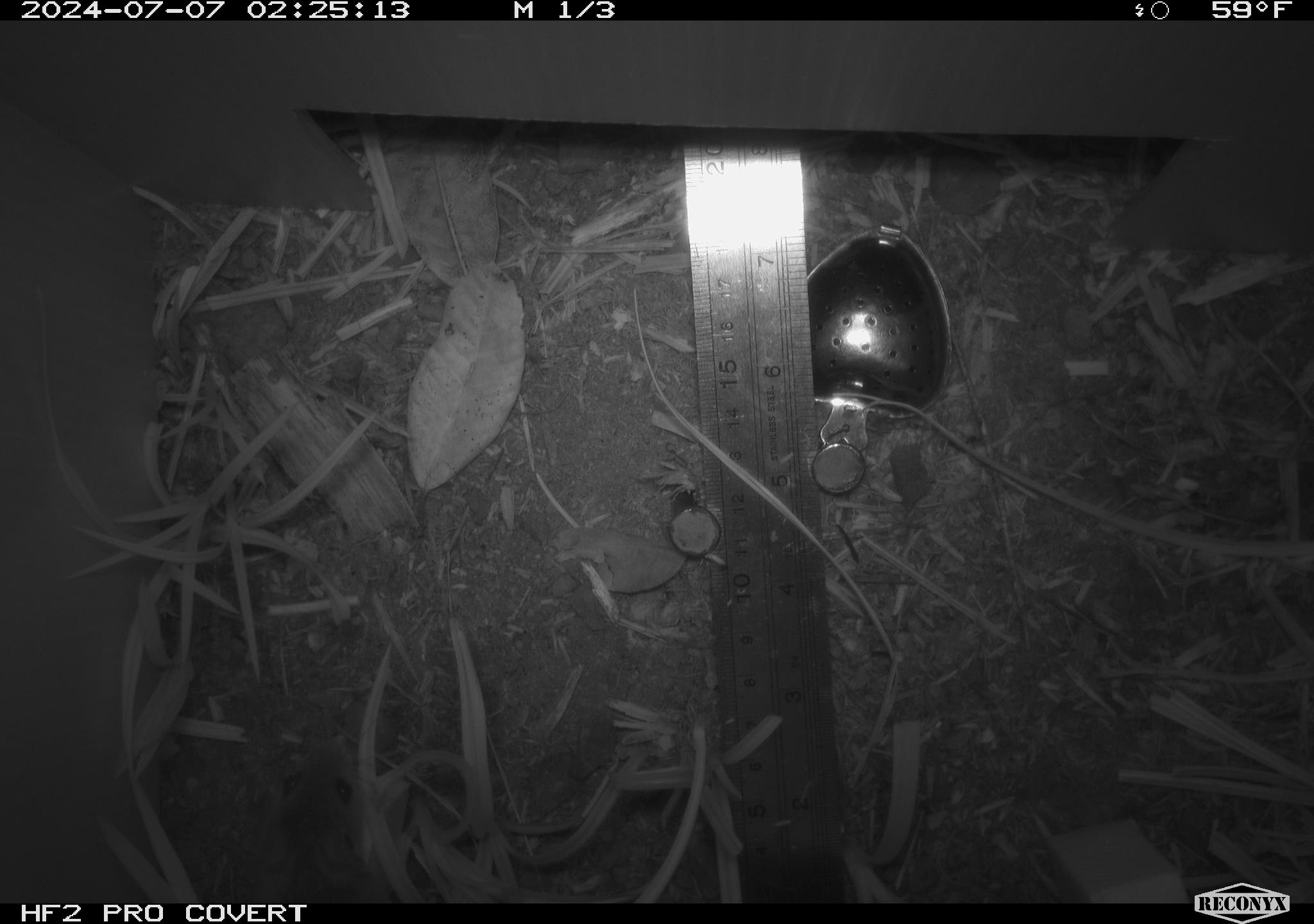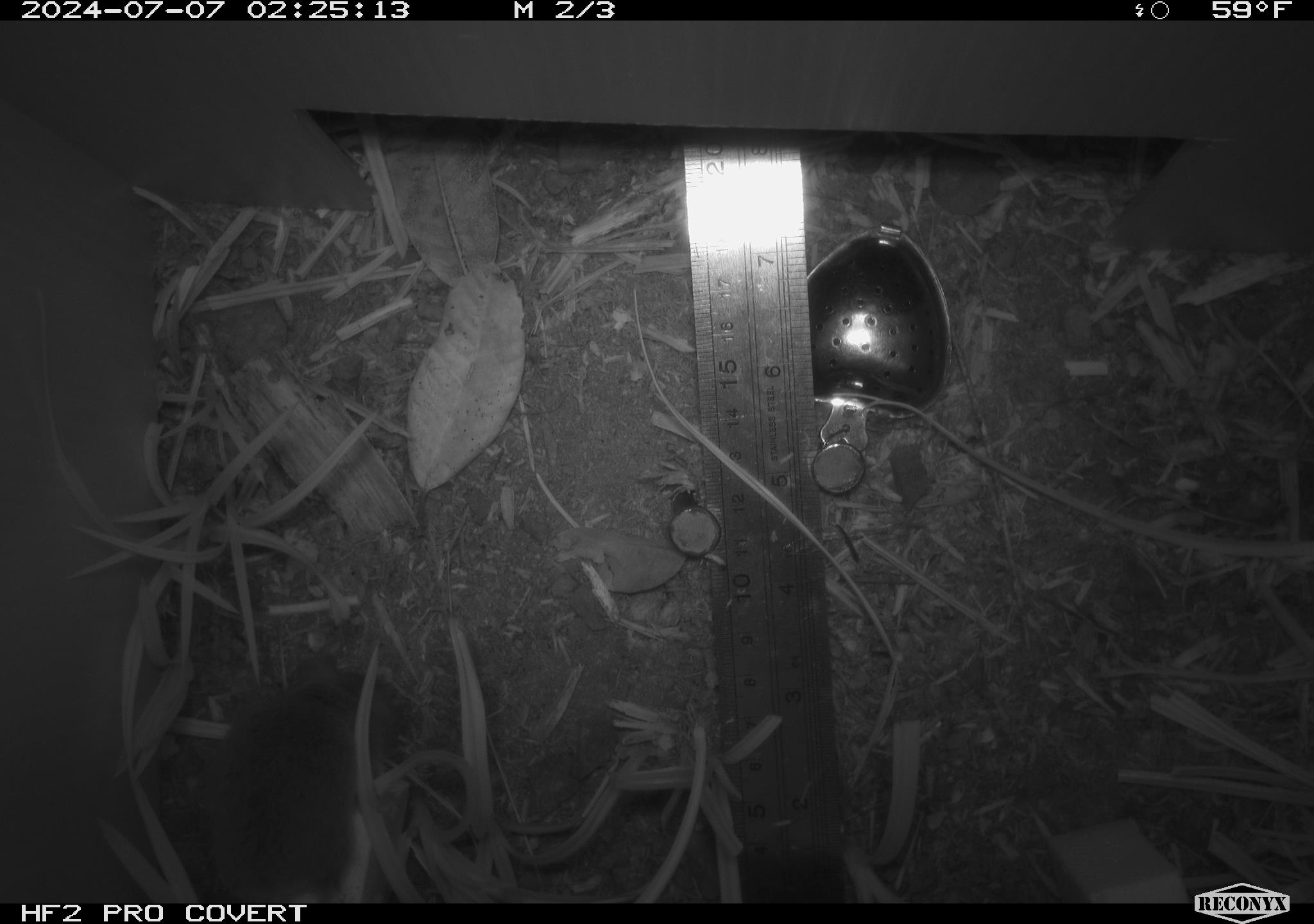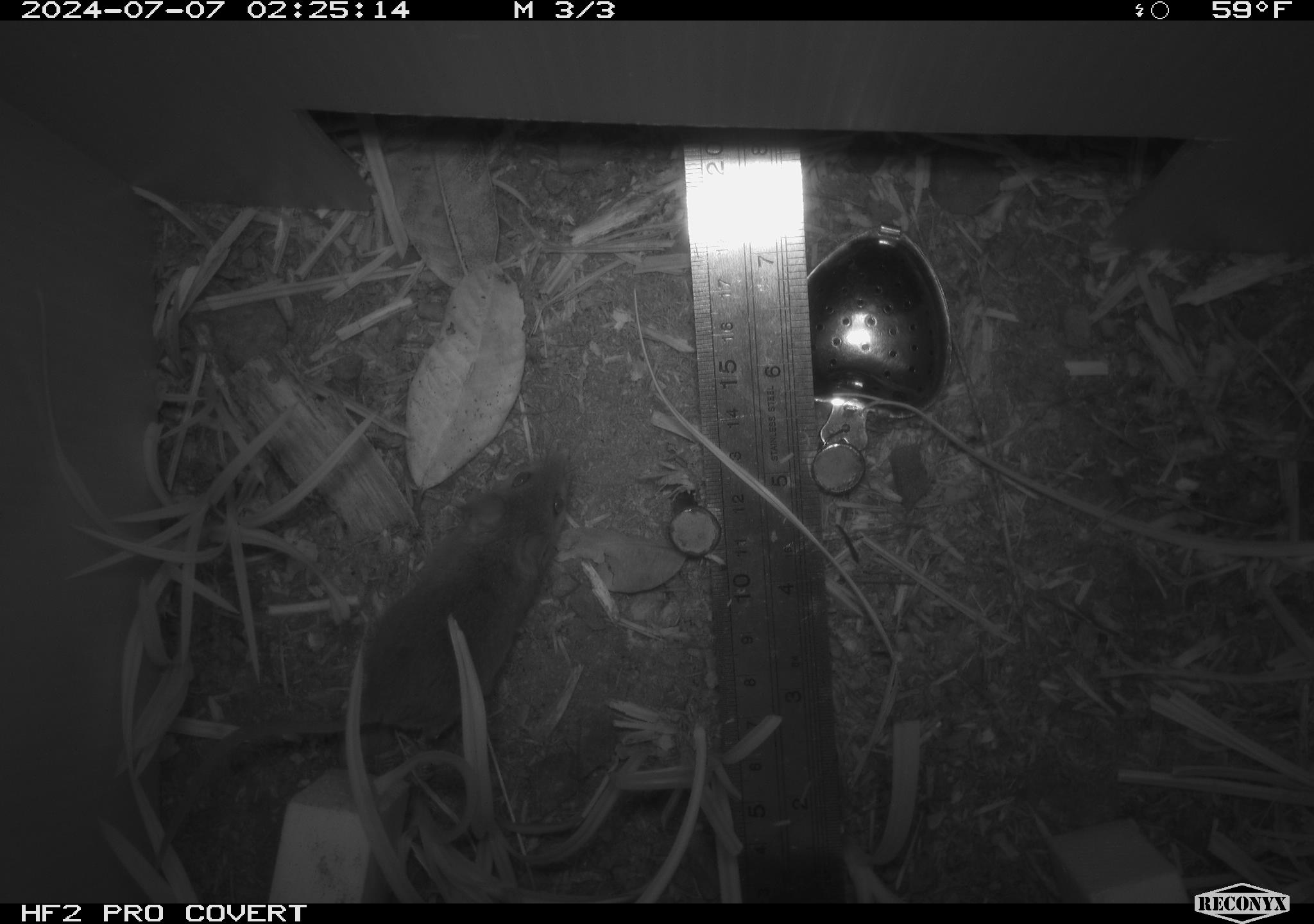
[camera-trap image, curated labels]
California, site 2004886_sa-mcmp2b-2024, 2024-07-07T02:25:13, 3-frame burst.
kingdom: Animalia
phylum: Chordata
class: Mammalia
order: Rodentia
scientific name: Rodentia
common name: mouse species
Mouse species (Rodentia).